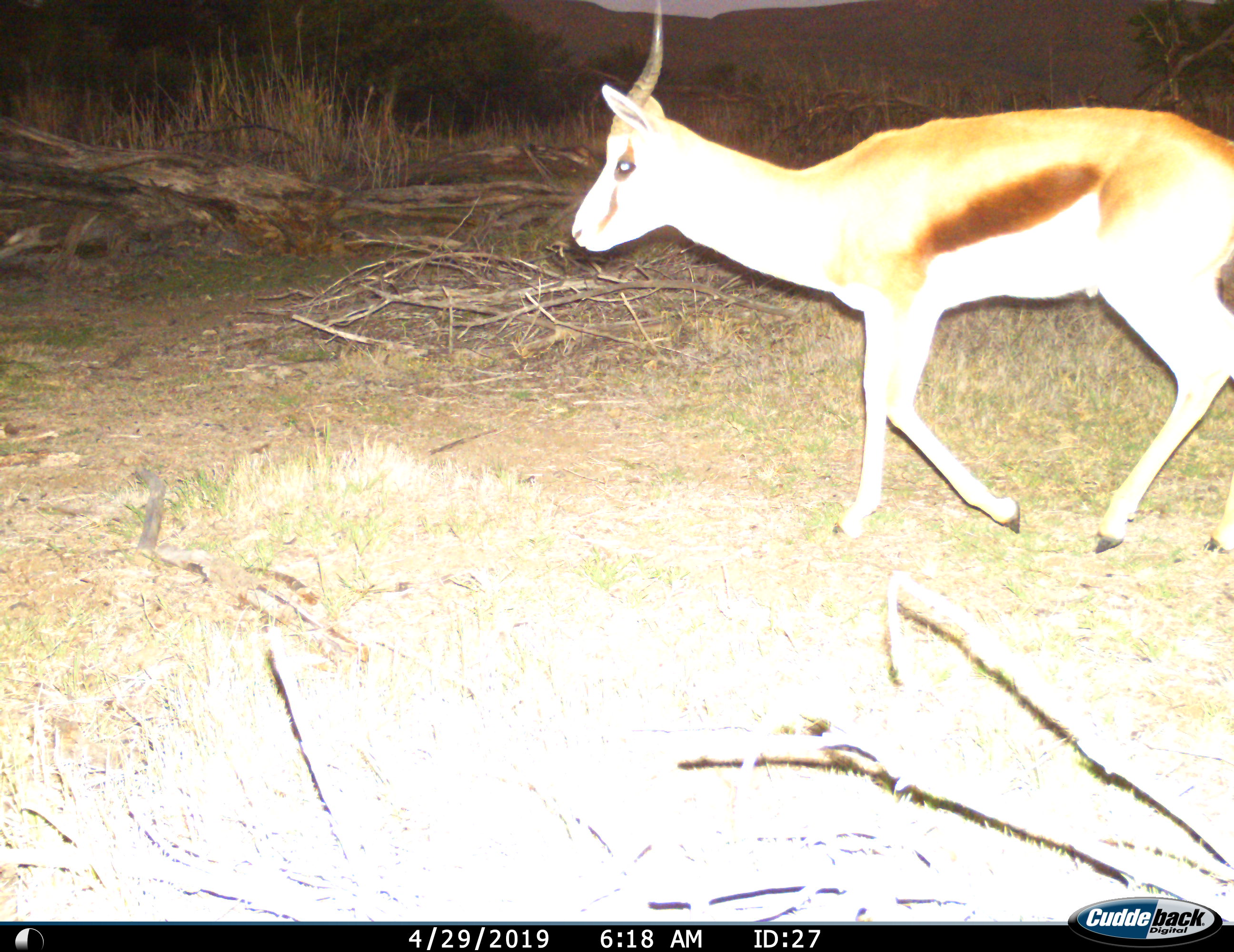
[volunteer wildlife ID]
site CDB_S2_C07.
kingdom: Animalia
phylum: Chordata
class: Mammalia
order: Artiodactyla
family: Bovidae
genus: Antidorcas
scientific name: Antidorcas marsupialis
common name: springbok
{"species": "springbok (Antidorcas marsupialis)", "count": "1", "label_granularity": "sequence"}